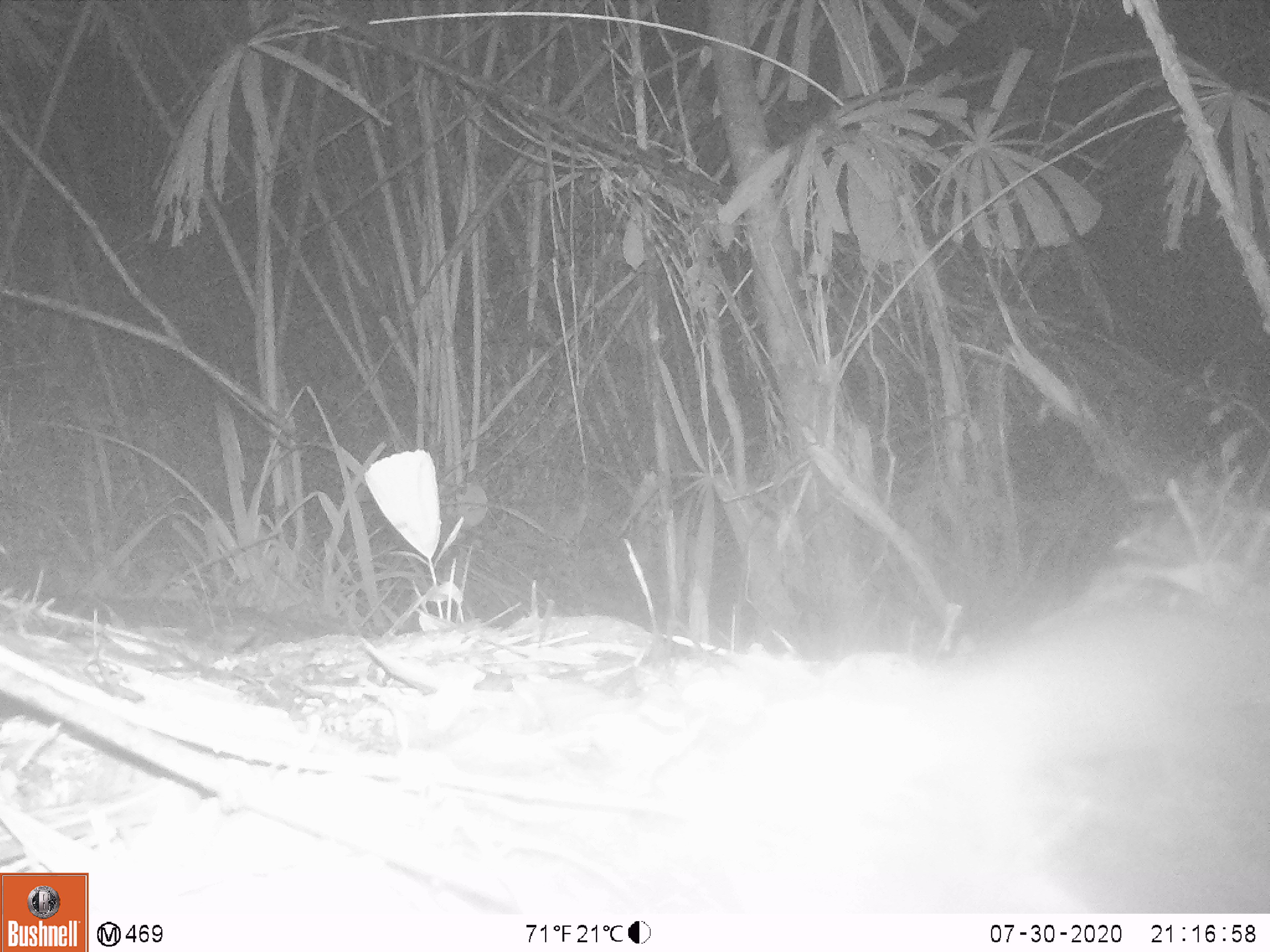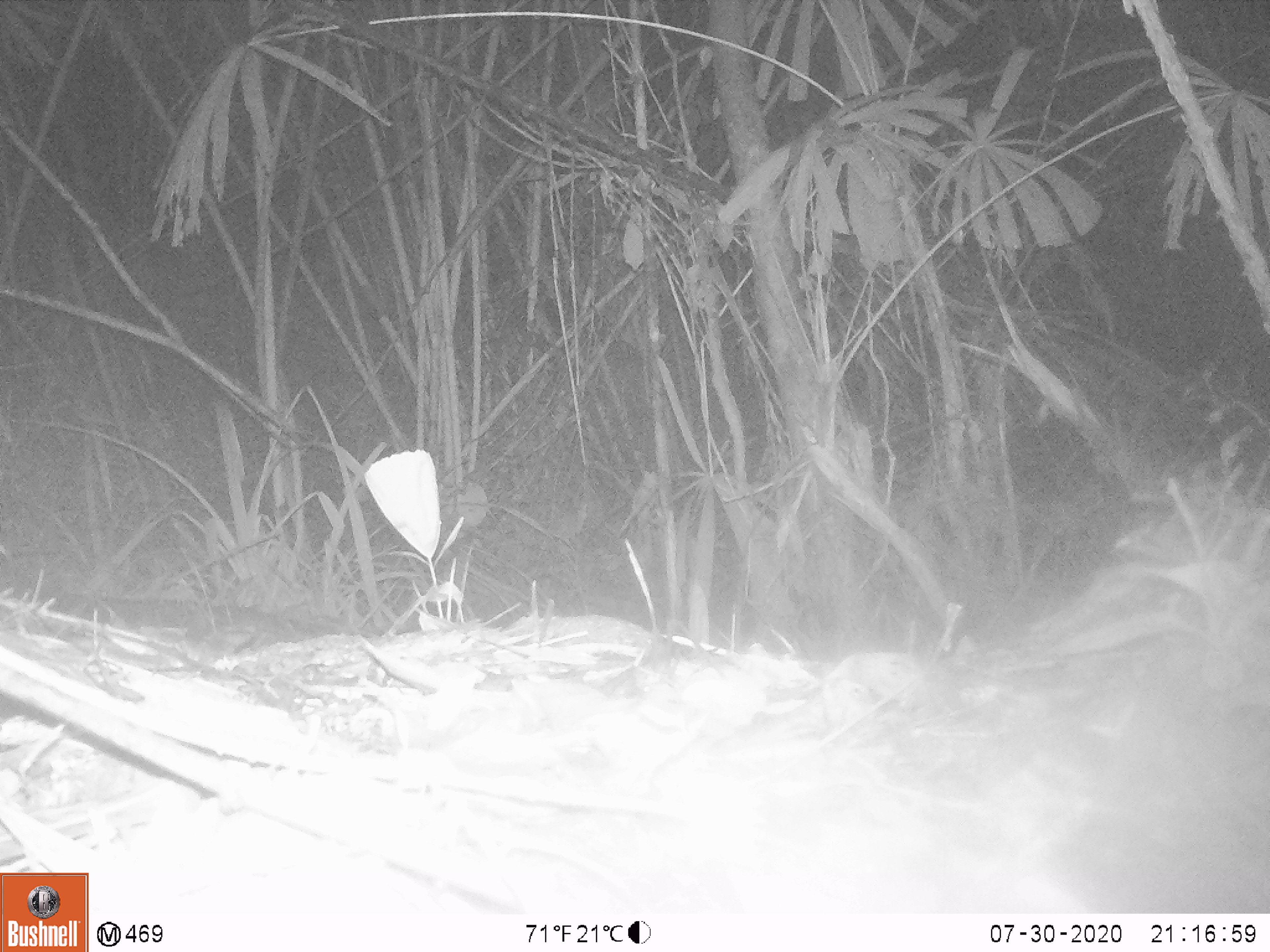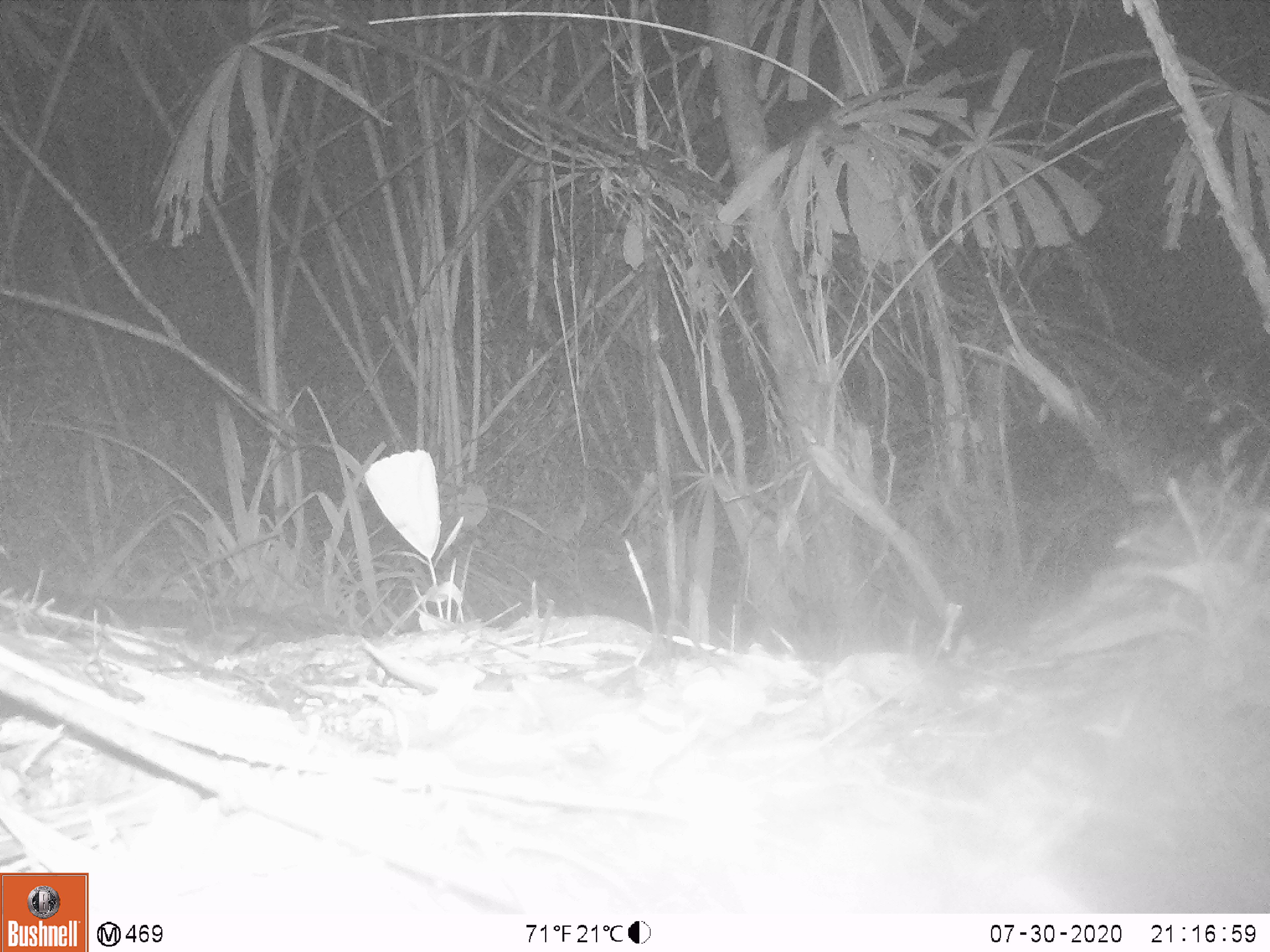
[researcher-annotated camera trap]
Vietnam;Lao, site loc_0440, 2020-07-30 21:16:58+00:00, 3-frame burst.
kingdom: Animalia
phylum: Chordata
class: Mammalia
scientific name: Mammalia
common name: mammal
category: unidentified small mammal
Unidentified small mammal (mammal) (Mammalia). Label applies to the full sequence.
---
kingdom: Animalia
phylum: Chordata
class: Mammalia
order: Rodentia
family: Muridae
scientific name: Muridae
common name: old-world mice and rats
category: unidentified murid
Unidentified murid (old-world mice and rats) (Muridae). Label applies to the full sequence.